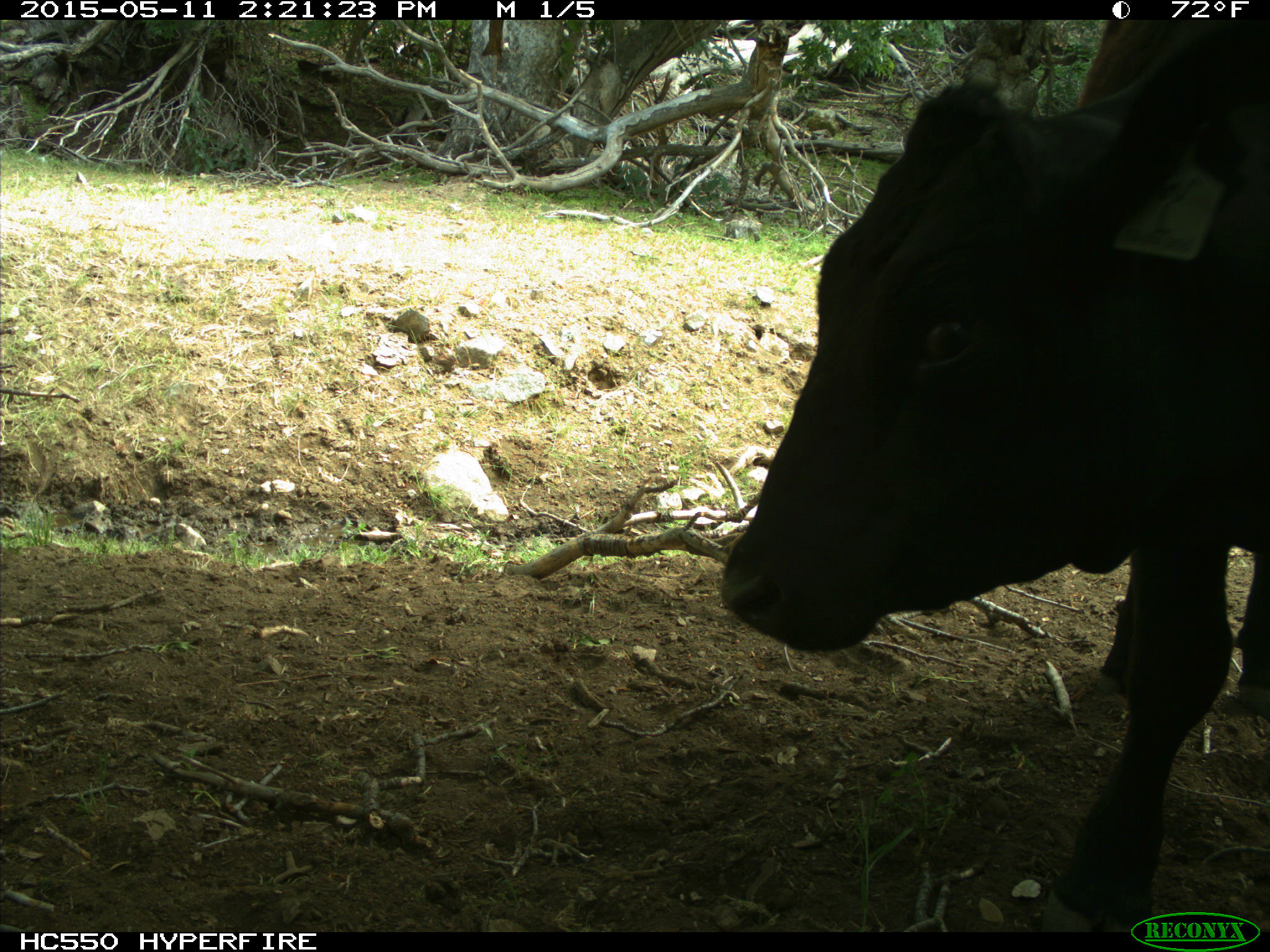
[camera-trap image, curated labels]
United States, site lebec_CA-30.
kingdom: Animalia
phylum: Chordata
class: Mammalia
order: Artiodactyla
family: Bovidae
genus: Bos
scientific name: Bos taurus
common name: domestic cow